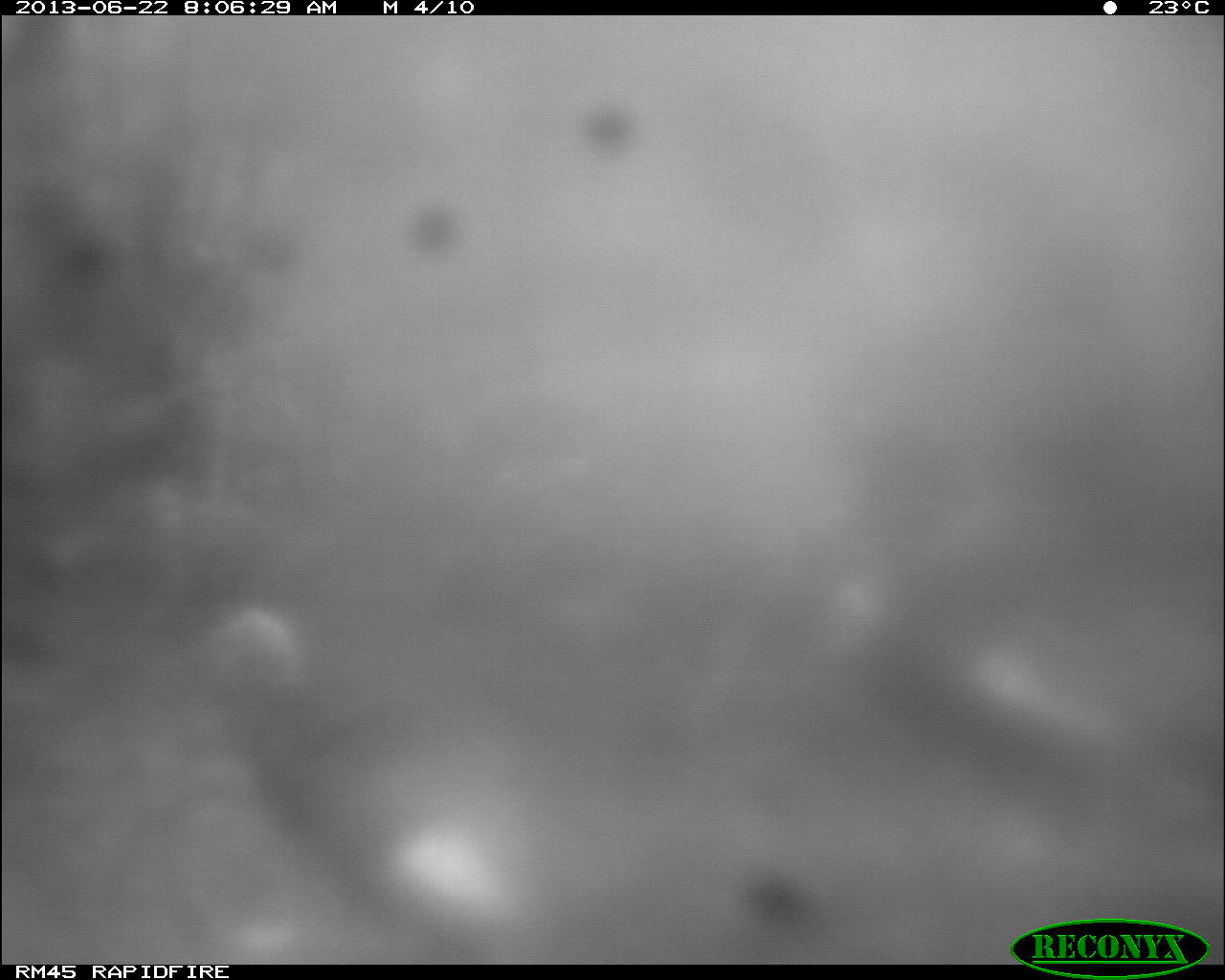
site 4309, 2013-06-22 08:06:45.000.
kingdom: Animalia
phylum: Chordata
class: Aves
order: Galliformes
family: Phasianidae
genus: Meleagris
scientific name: Meleagris ocellata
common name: ocellated turkey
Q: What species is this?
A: Meleagris ocellata (ocellated turkey).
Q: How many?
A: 2.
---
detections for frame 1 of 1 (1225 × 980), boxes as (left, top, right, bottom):
meleagris ocellata: (199, 604, 833, 964)